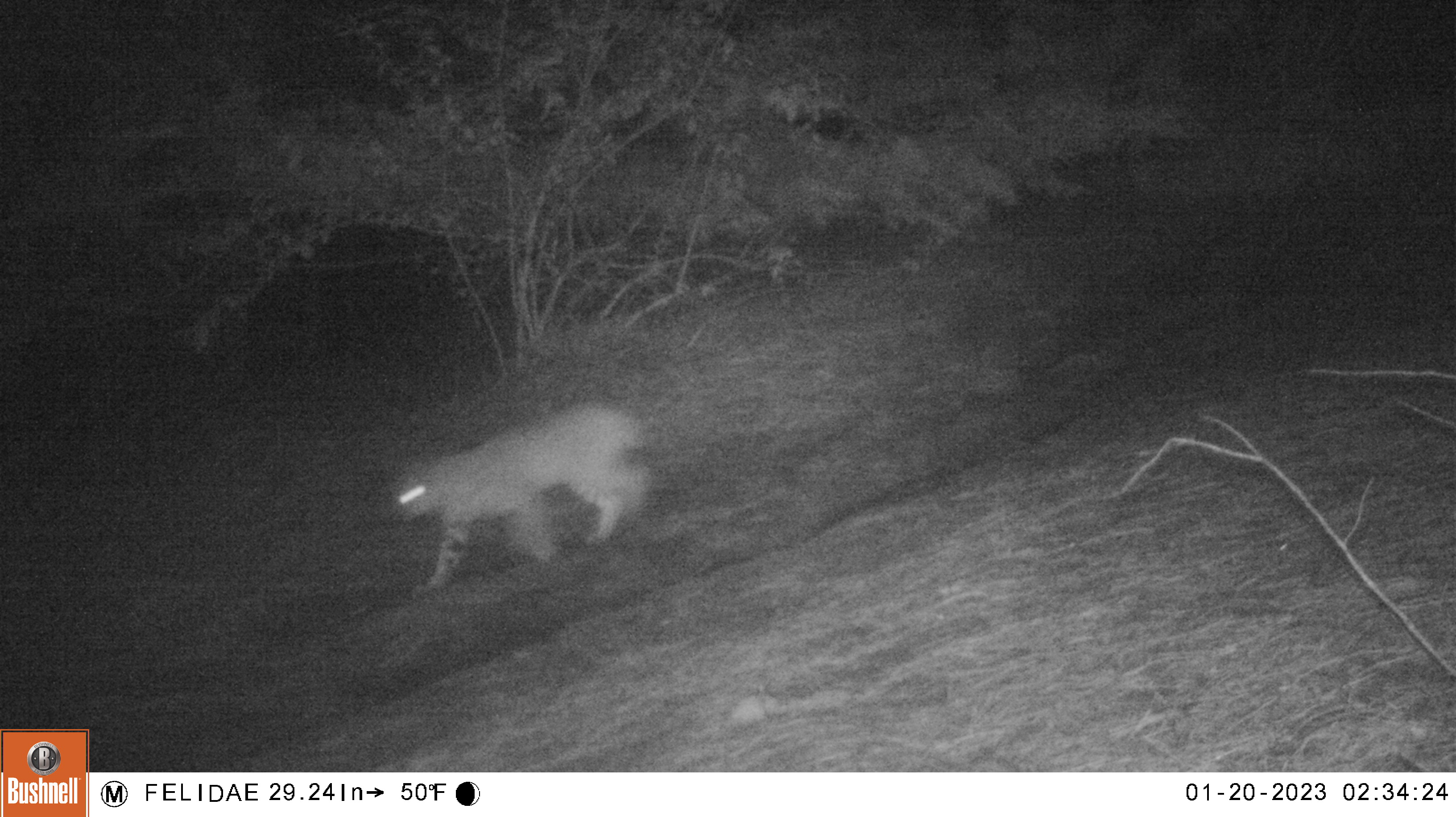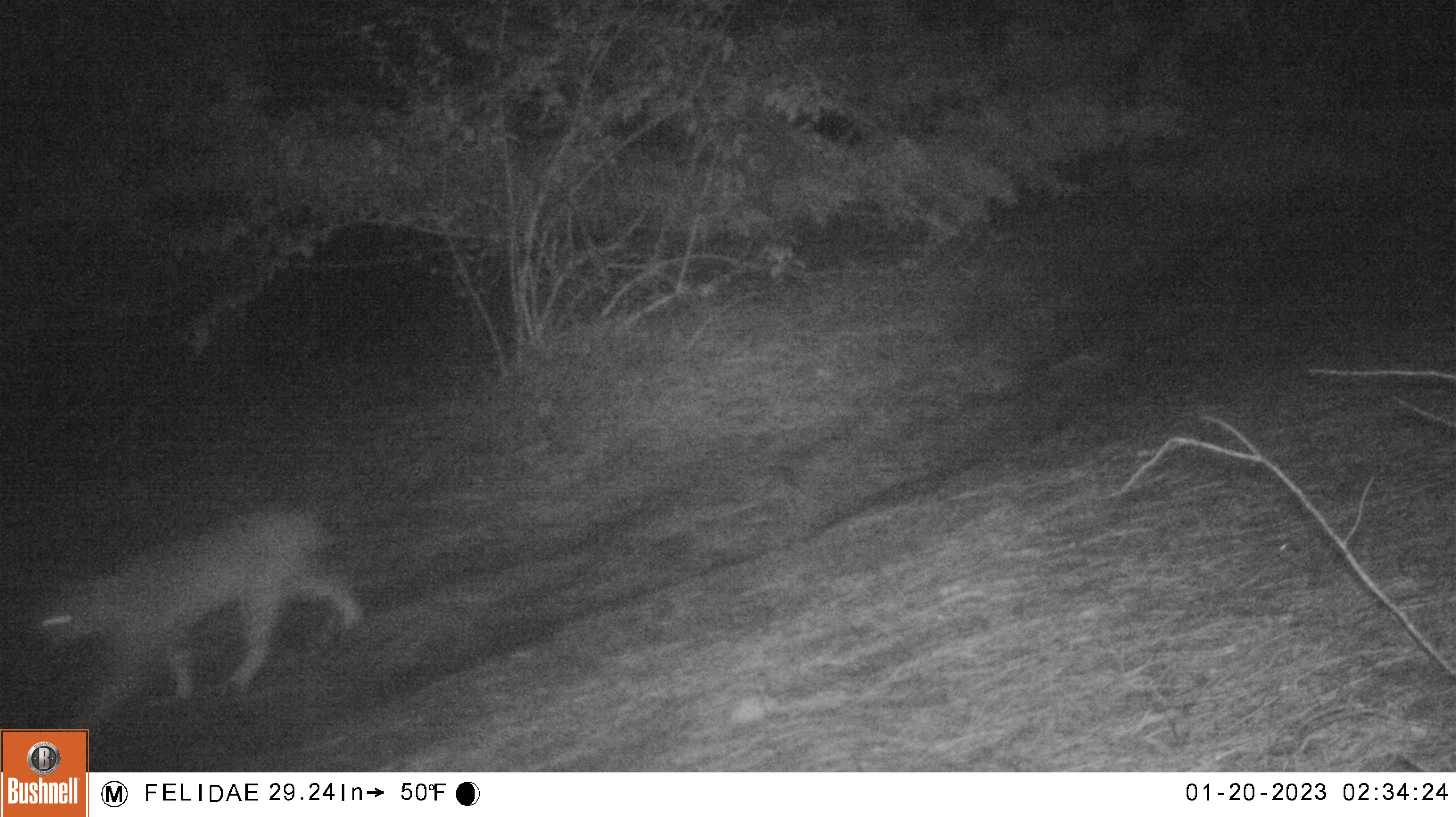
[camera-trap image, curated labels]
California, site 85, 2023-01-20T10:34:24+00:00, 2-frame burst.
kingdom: Animalia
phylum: Chordata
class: Mammalia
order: Carnivora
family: Felidae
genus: Lynx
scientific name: Lynx rufus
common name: bobcat